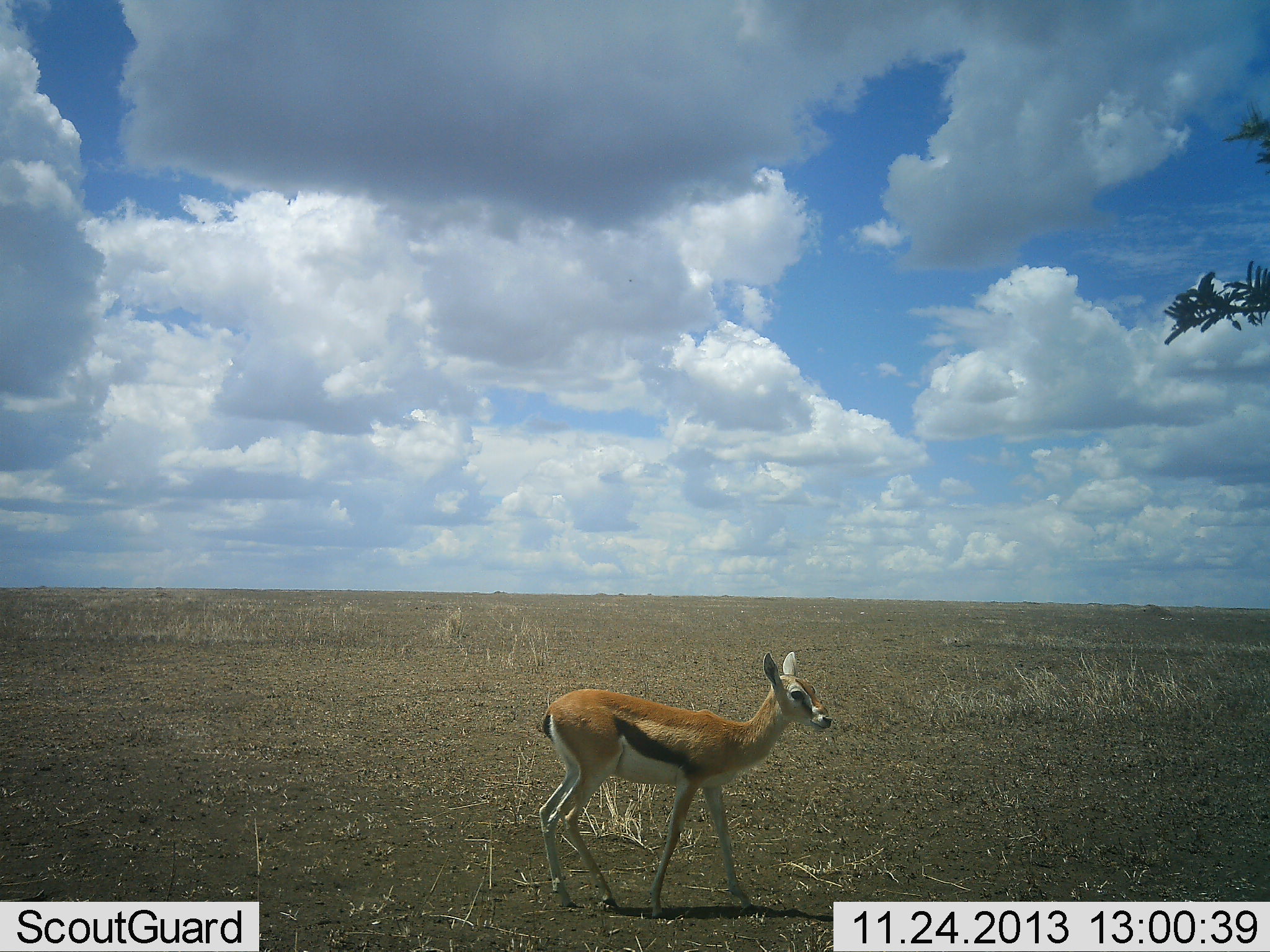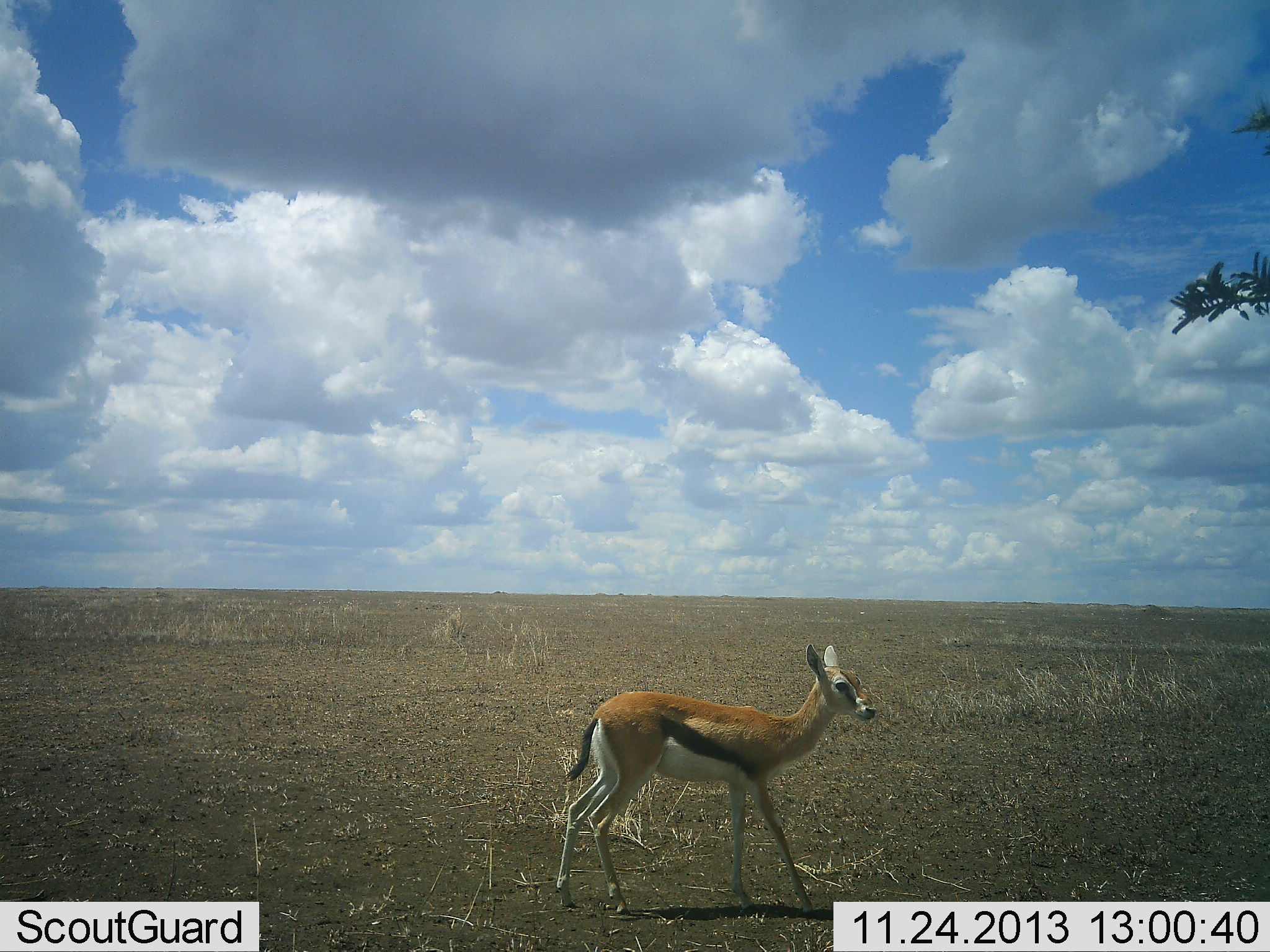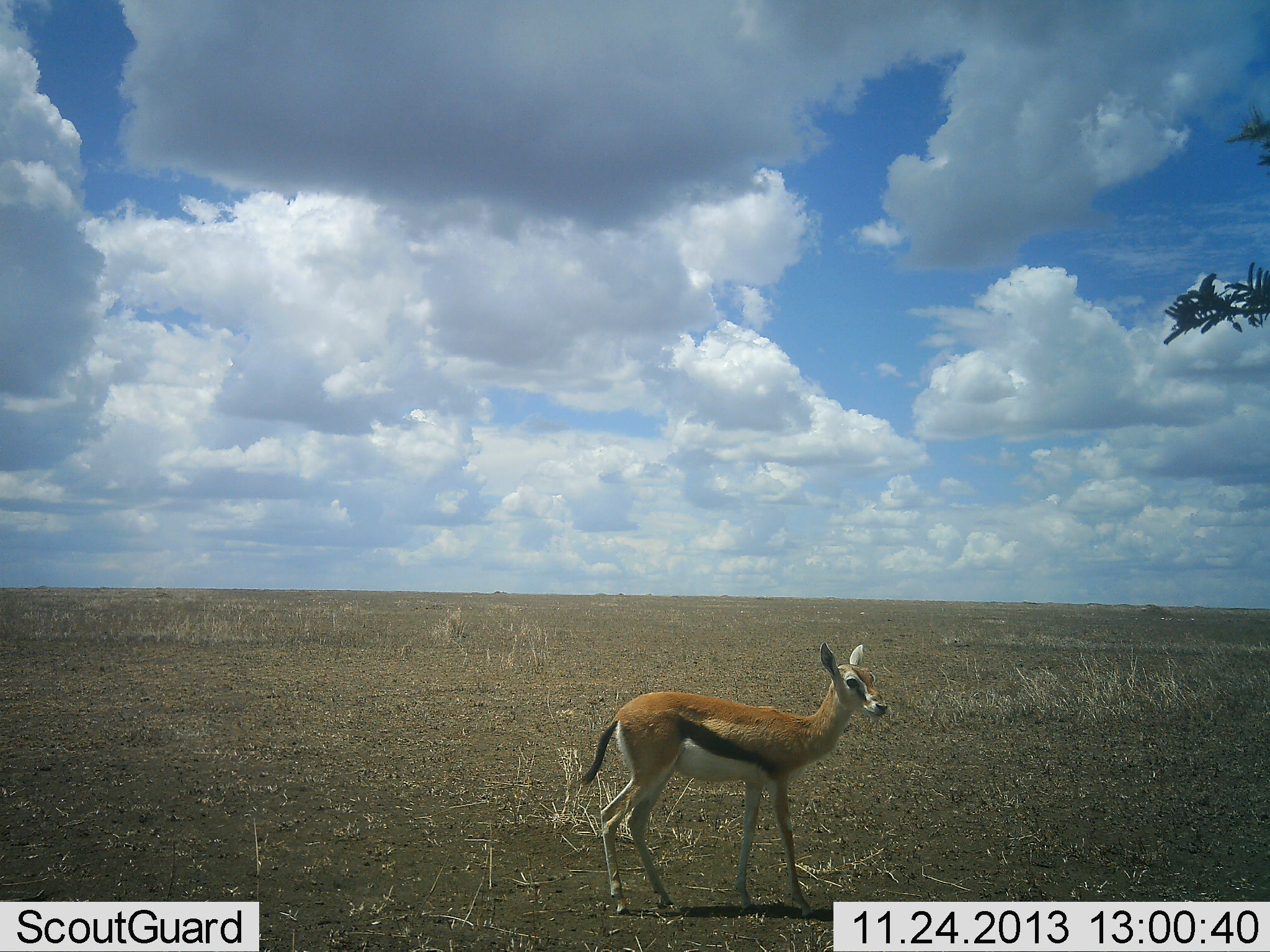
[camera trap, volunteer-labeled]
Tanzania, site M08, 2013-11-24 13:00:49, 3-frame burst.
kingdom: Animalia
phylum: Chordata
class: Mammalia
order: Artiodactyla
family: Bovidae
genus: Eudorcas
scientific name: Eudorcas thomsonii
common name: thomson's gazelle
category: gazellethomsons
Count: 1.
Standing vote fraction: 20%.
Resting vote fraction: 0%.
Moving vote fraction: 80%.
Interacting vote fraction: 0%.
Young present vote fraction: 0%.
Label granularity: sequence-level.